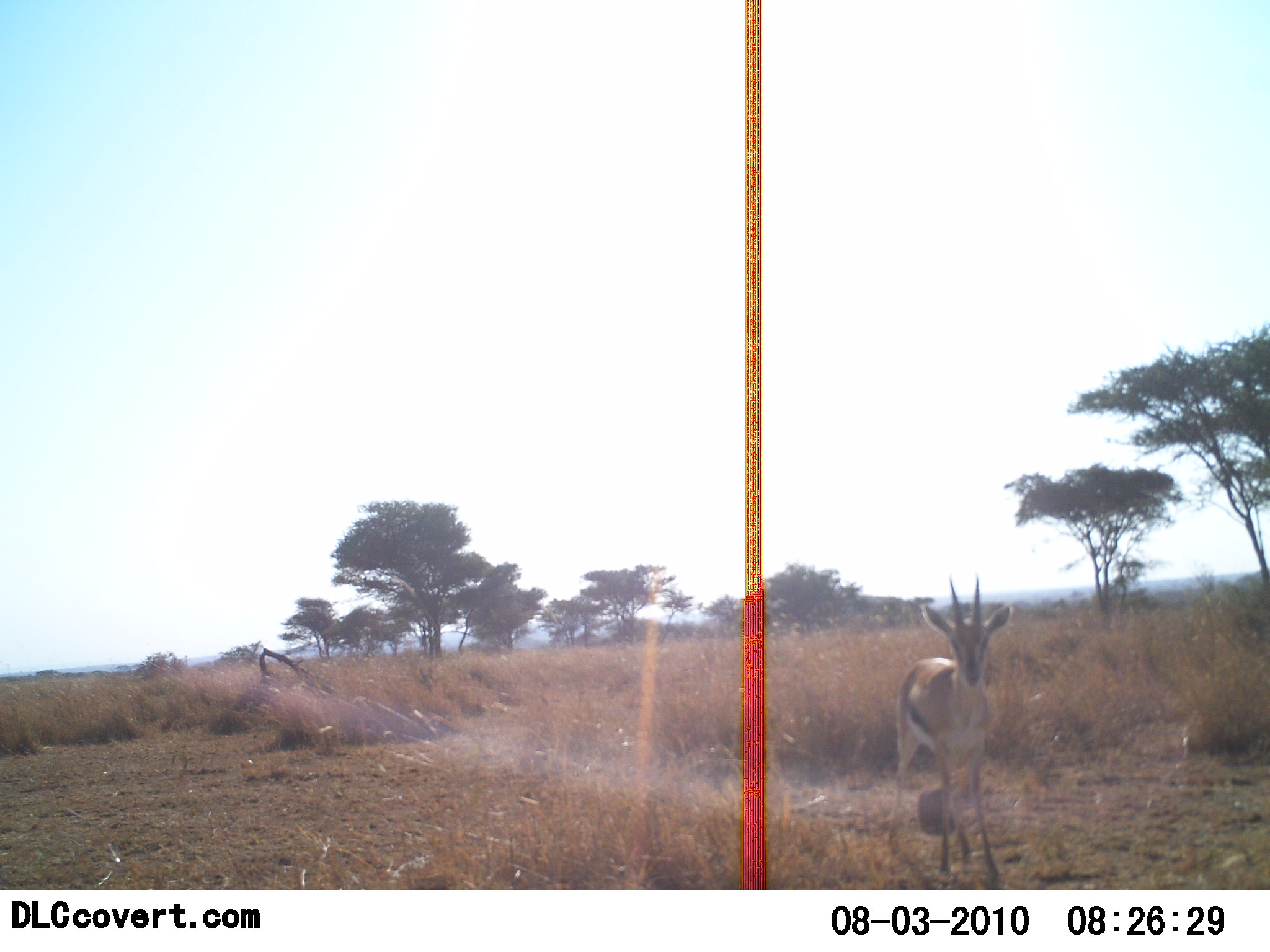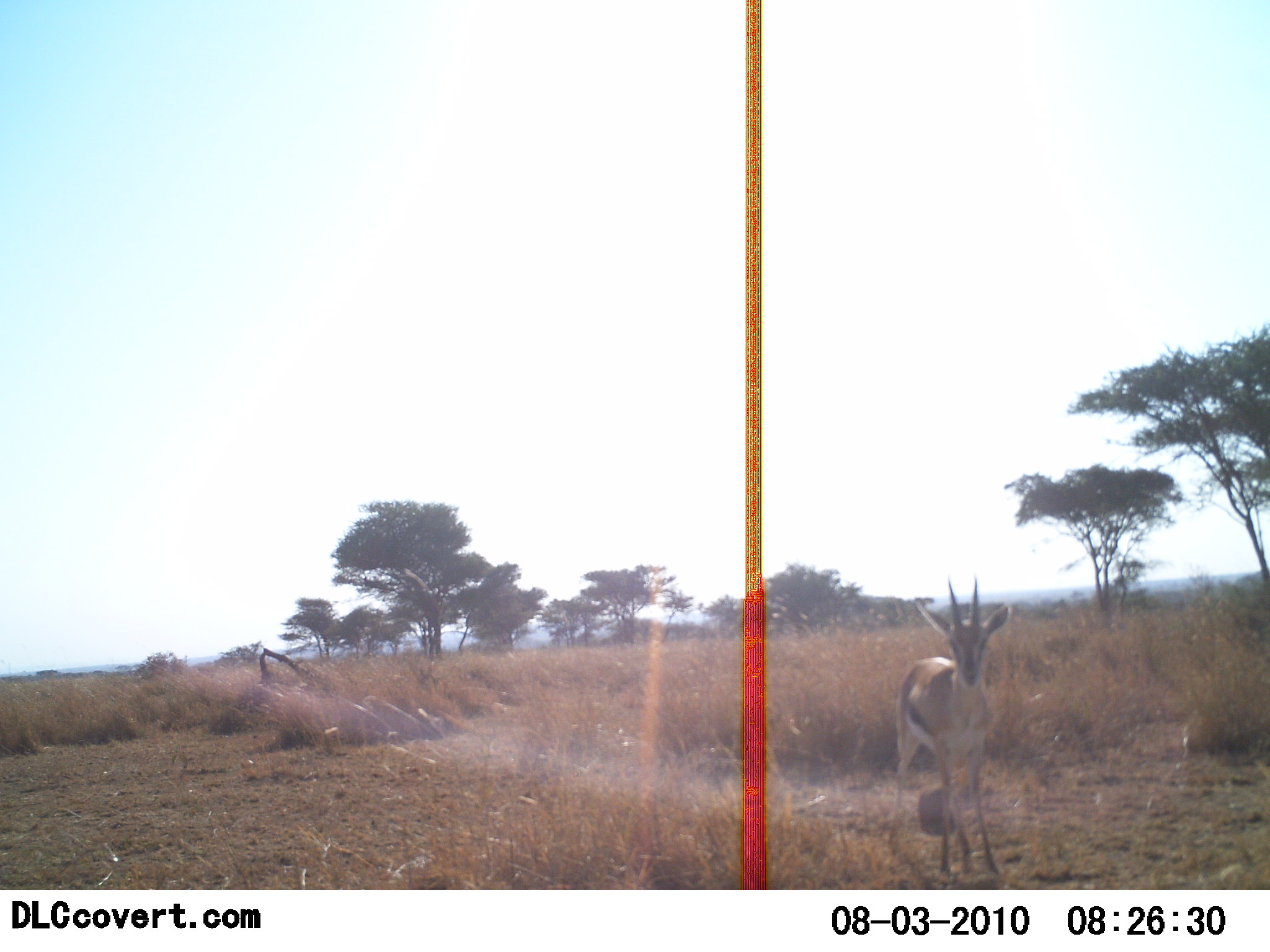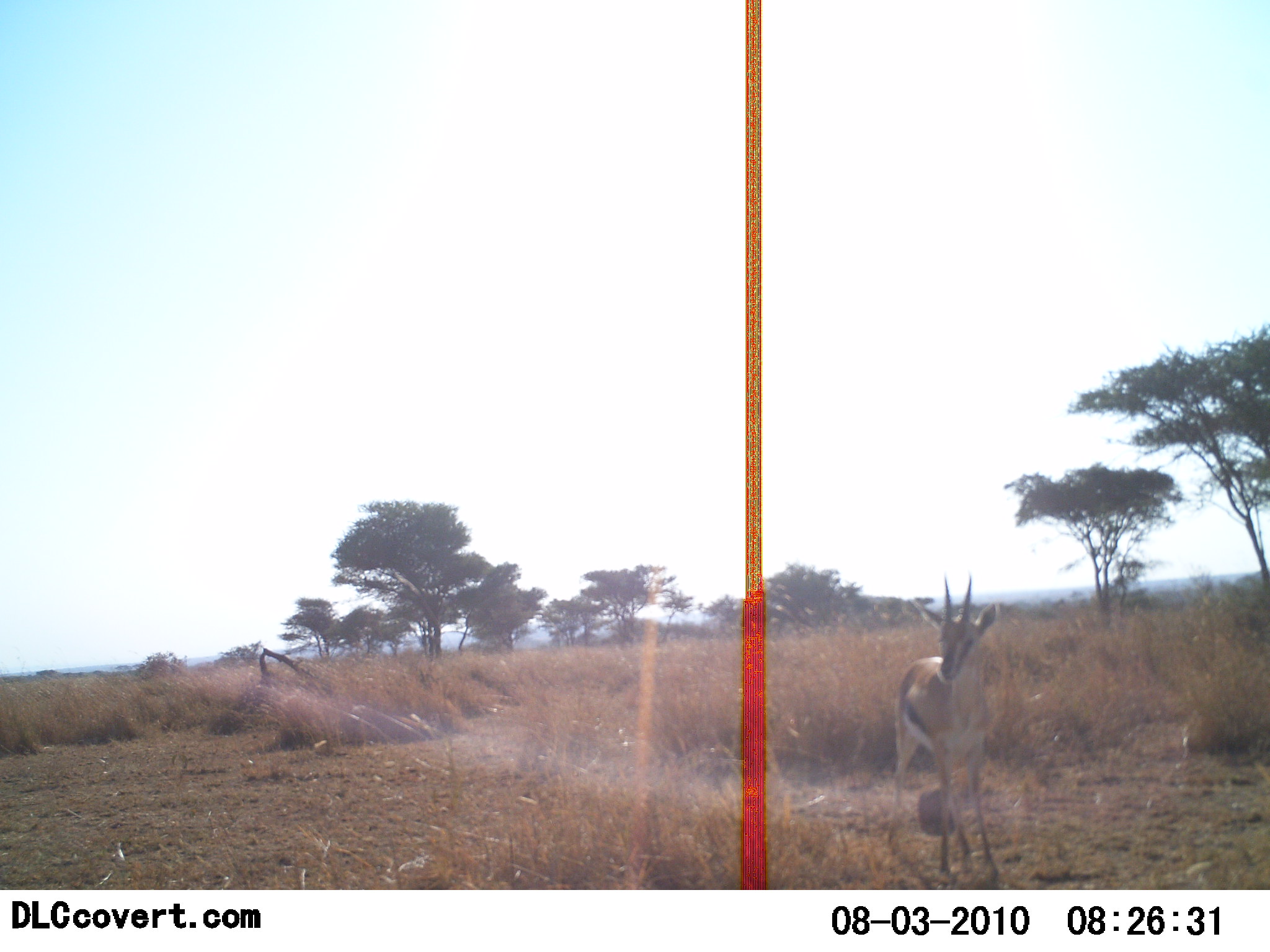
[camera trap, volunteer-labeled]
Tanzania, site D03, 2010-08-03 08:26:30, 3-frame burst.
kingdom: Animalia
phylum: Chordata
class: Mammalia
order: Artiodactyla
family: Bovidae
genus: Eudorcas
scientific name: Eudorcas thomsonii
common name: thomson's gazelle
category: gazellethomsons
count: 1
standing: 100%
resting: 0%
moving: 0%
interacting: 0%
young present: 0%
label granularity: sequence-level